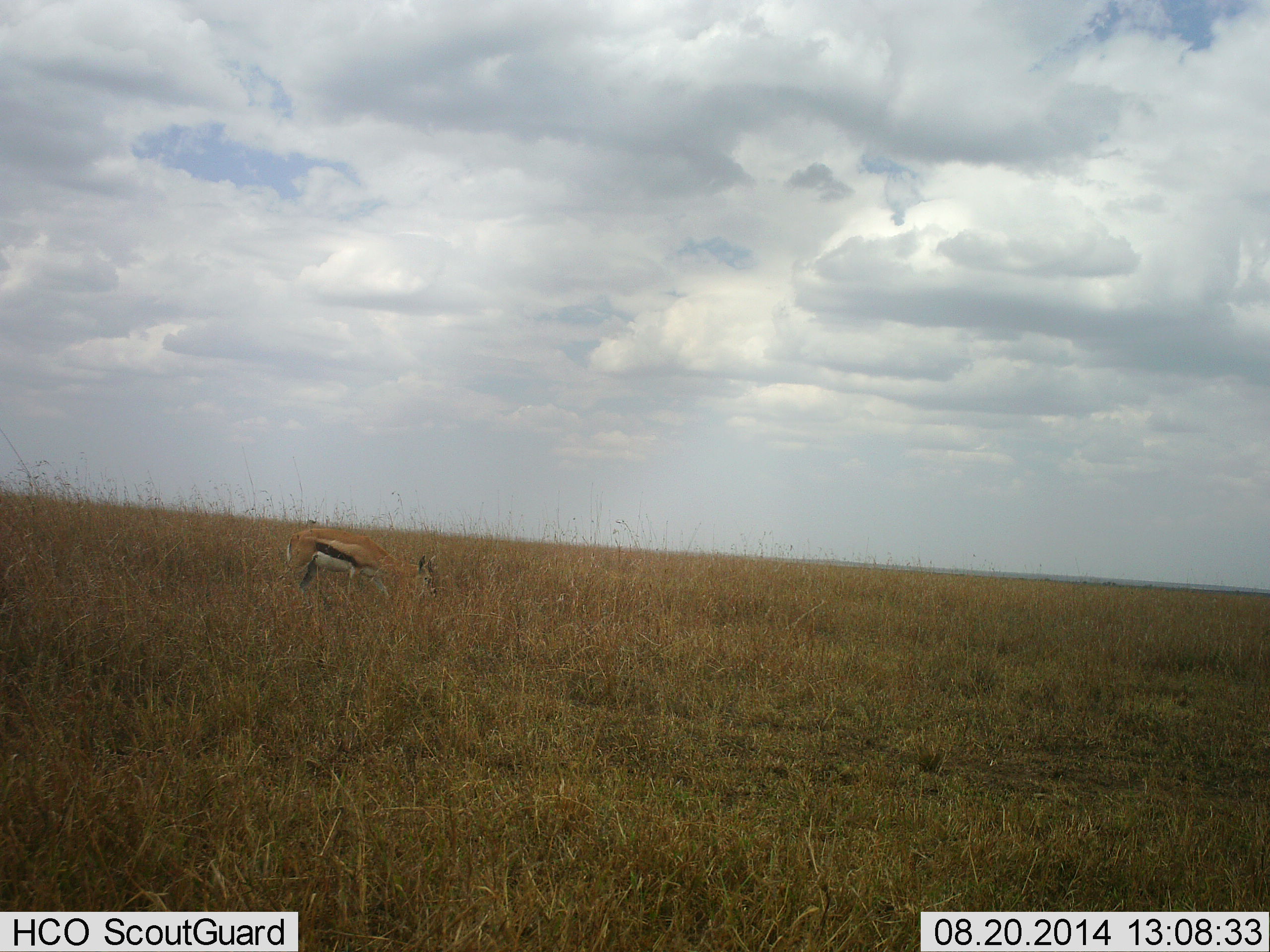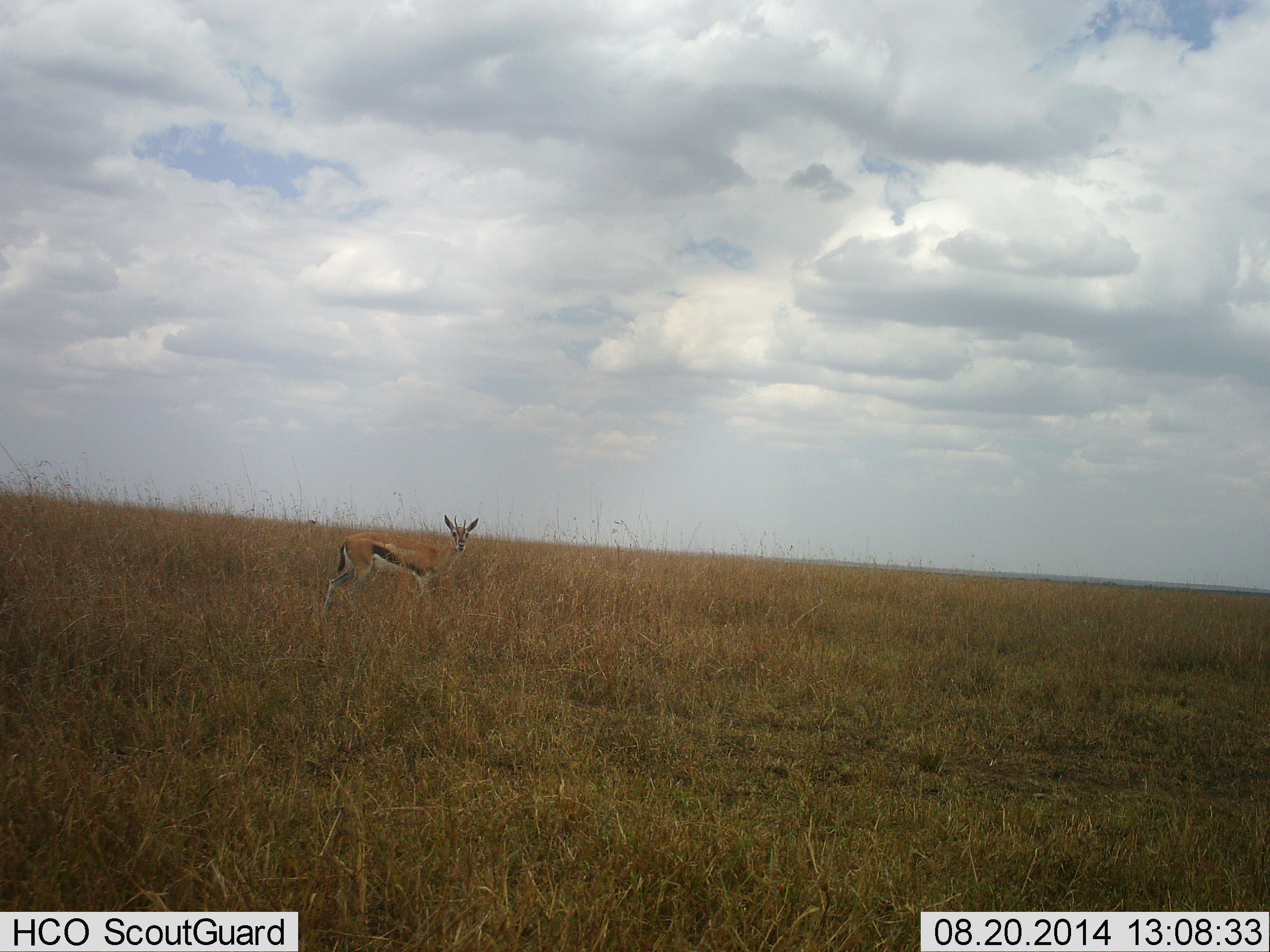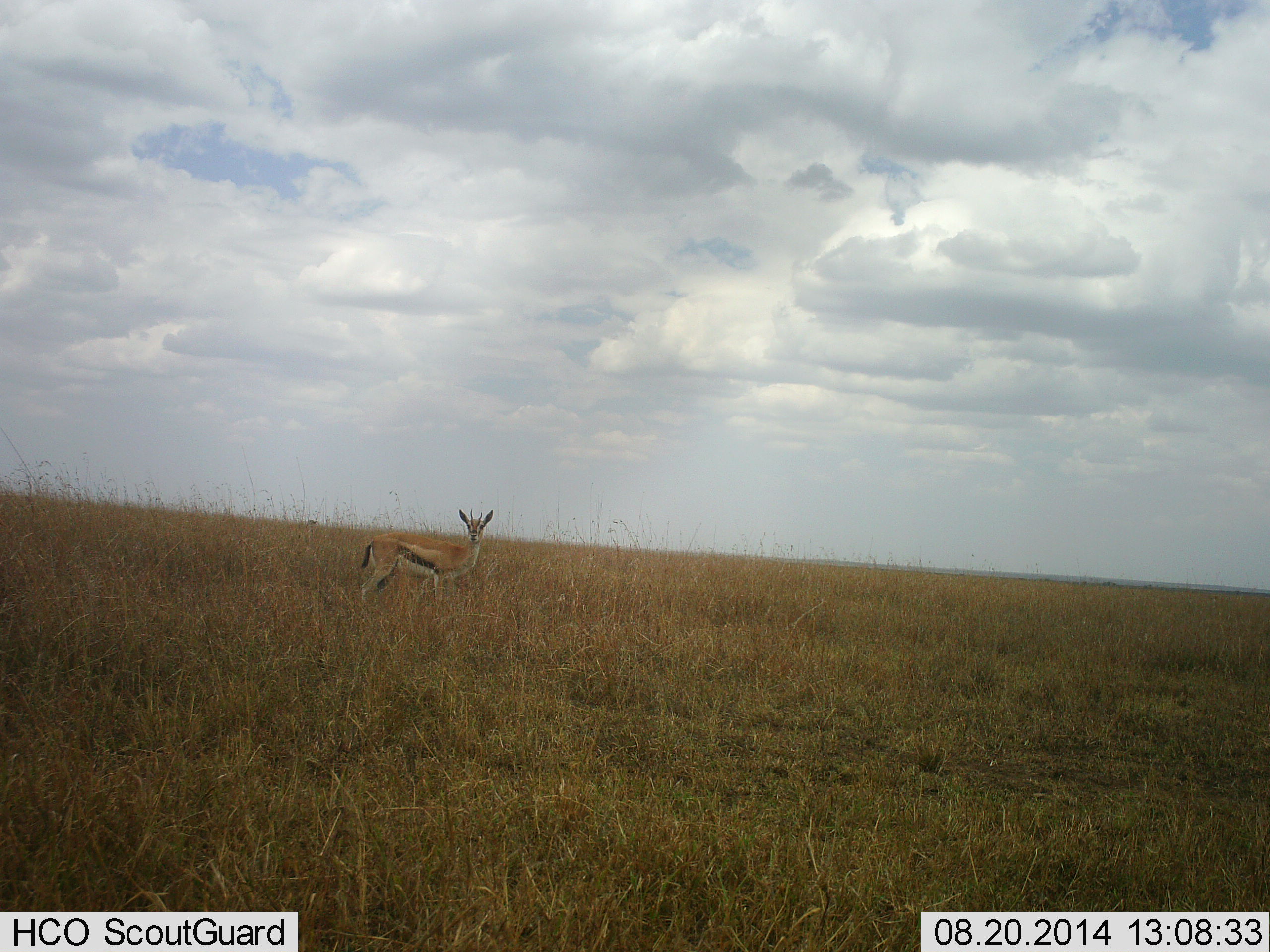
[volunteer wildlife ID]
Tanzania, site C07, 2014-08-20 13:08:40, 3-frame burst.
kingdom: Animalia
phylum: Chordata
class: Mammalia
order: Artiodactyla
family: Bovidae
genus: Eudorcas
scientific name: Eudorcas thomsonii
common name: thomson's gazelle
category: gazellethomsons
Gazellethomsons (thomson's gazelle) (Eudorcas thomsonii), count 1. Behavior (volunteer vote fractions): standing 40%, resting 0%, moving 50%, interacting 0%. Young present (vote fraction): 0%. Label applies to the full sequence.